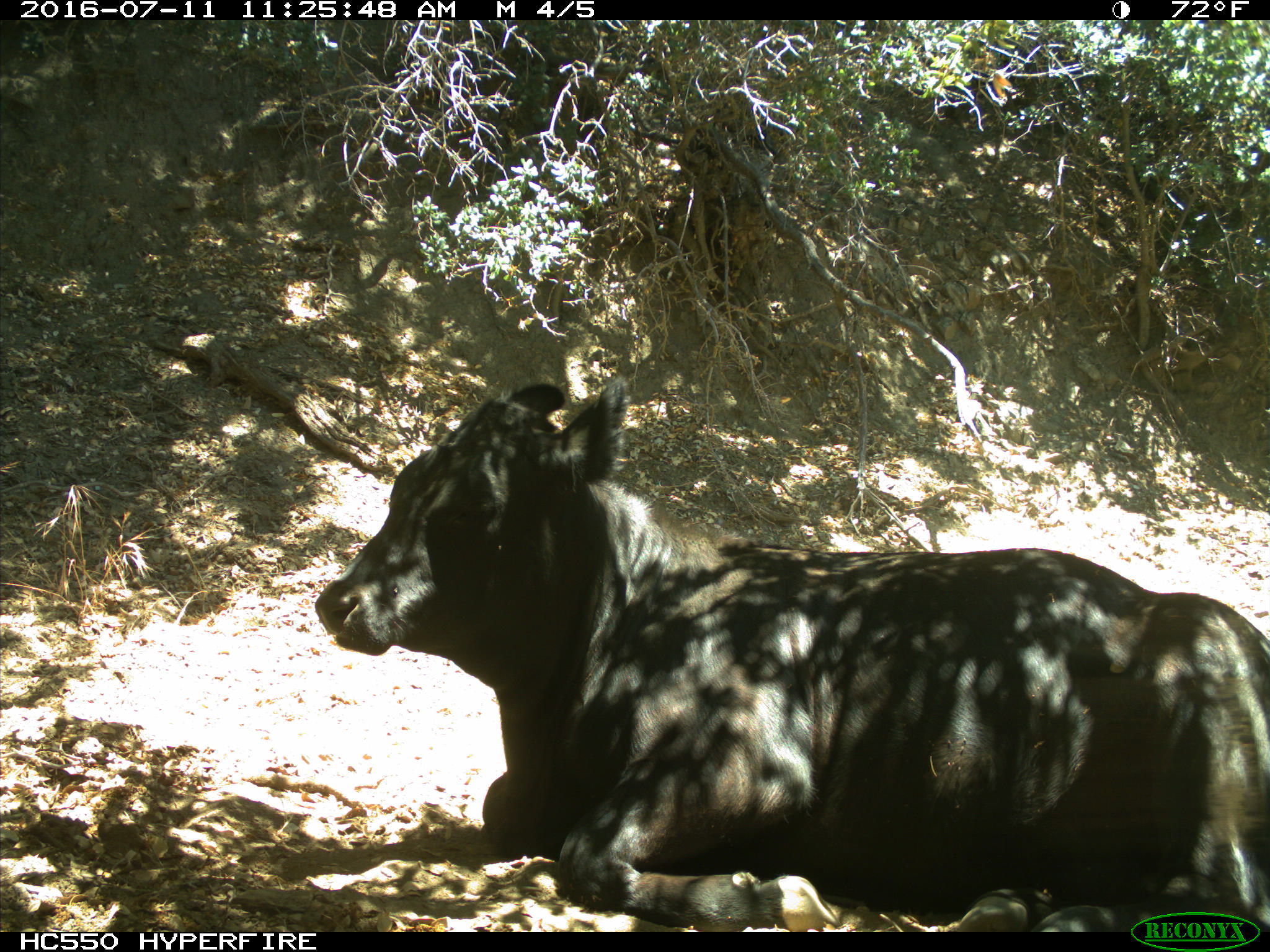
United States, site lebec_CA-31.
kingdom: Animalia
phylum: Chordata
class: Mammalia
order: Artiodactyla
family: Bovidae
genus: Bos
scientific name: Bos taurus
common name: domestic cow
Bos taurus (domestic cow).